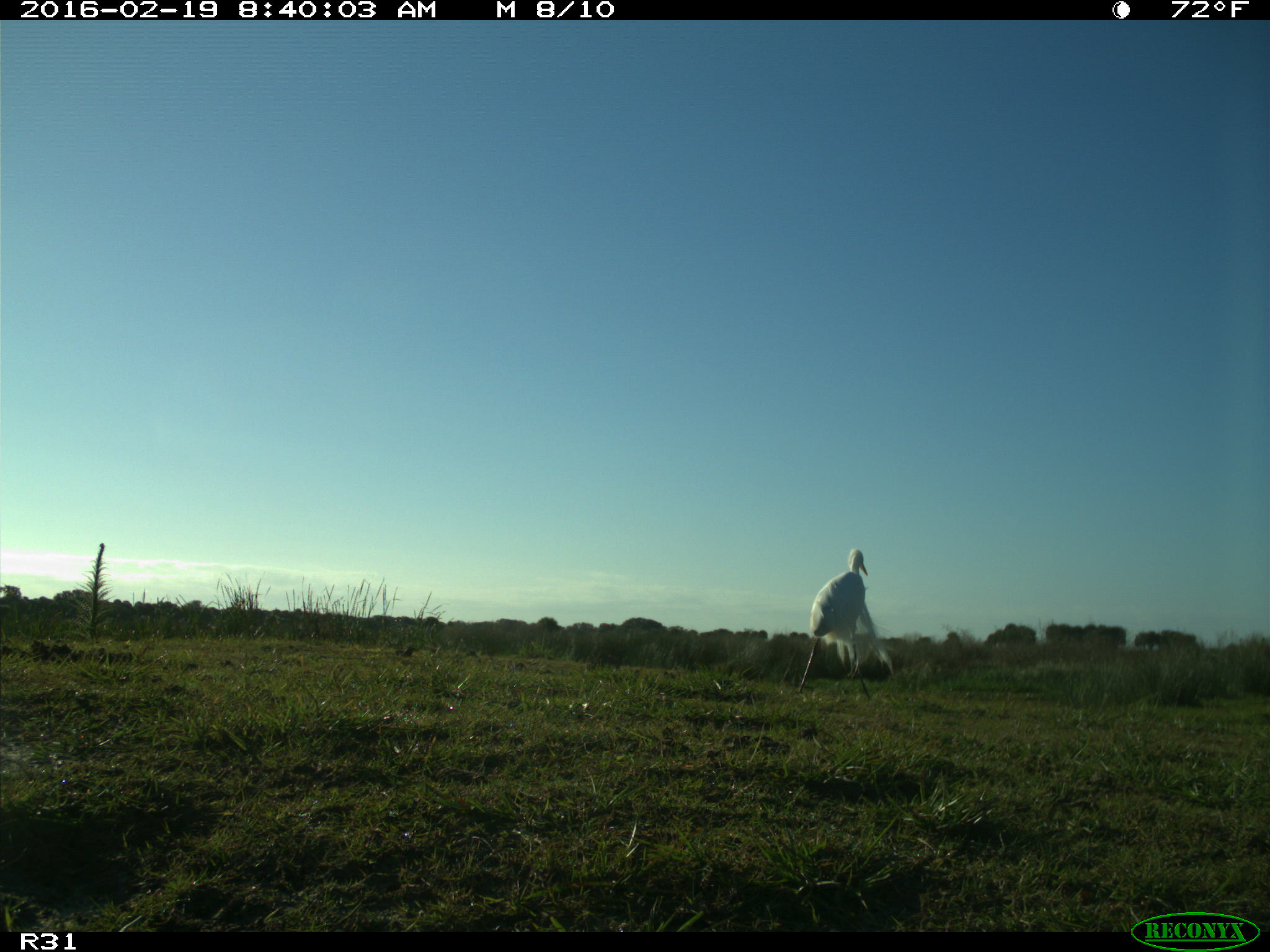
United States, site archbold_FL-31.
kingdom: Animalia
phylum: Chordata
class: Aves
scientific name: Aves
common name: birds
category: unidentified bird